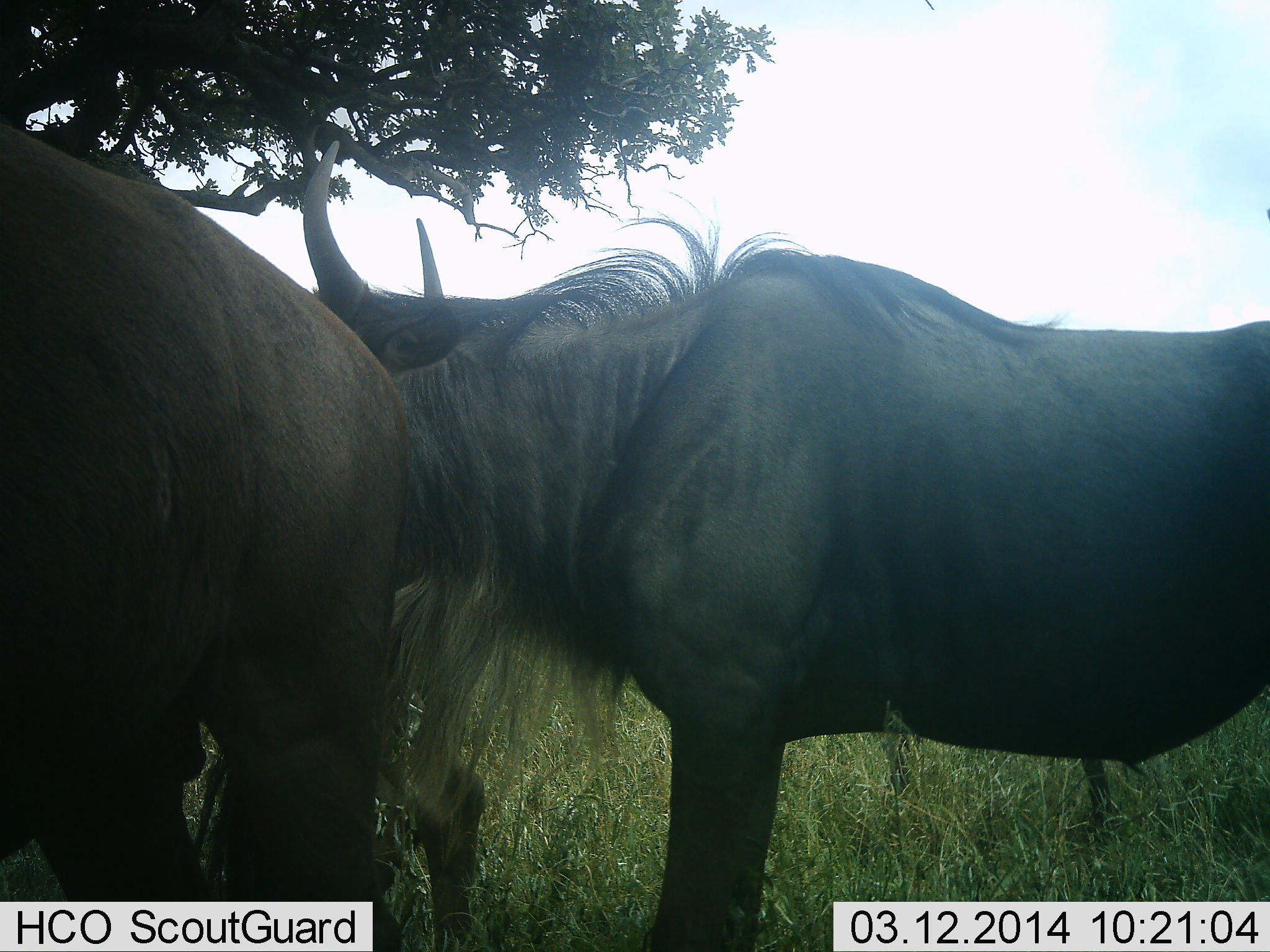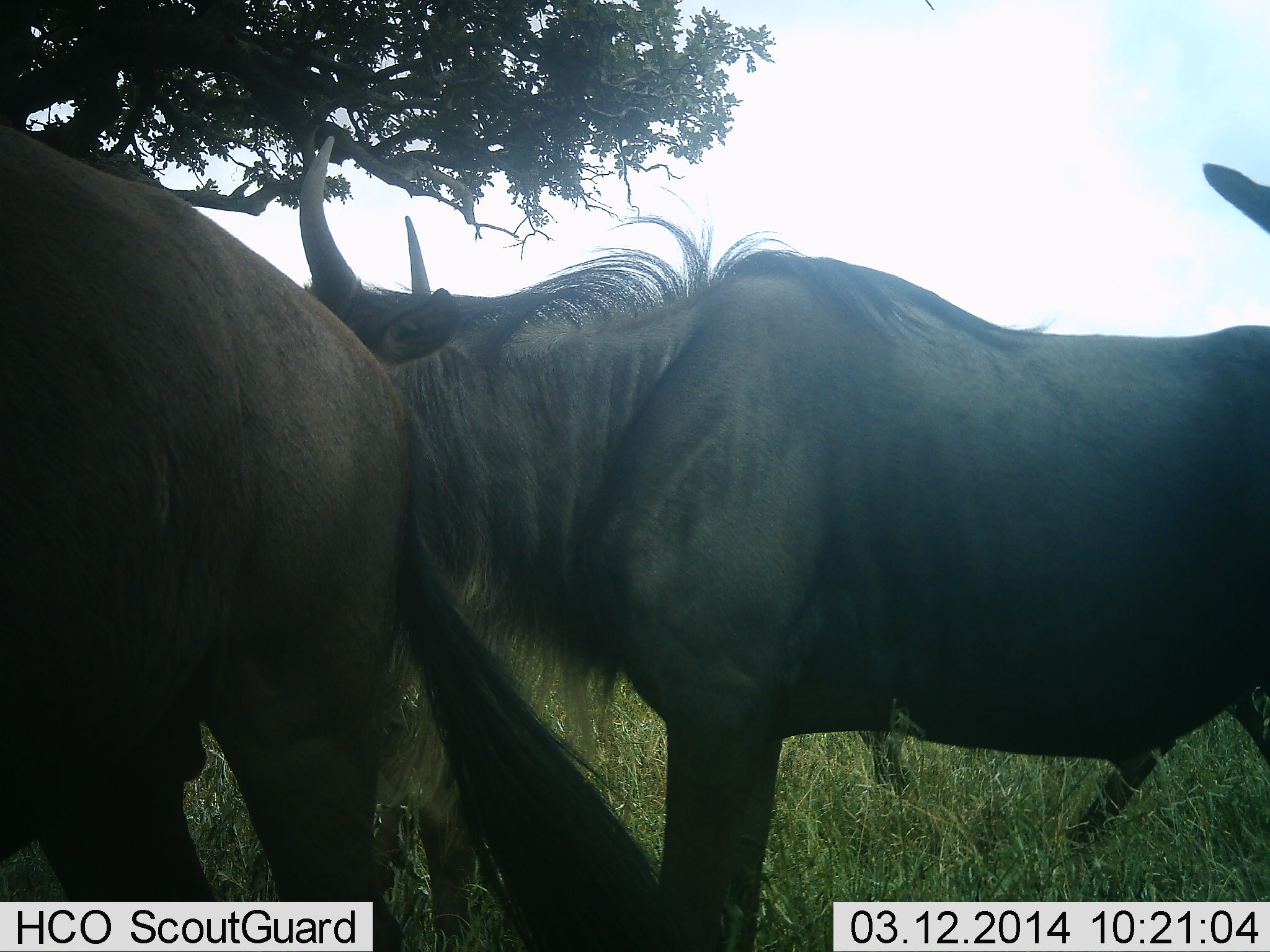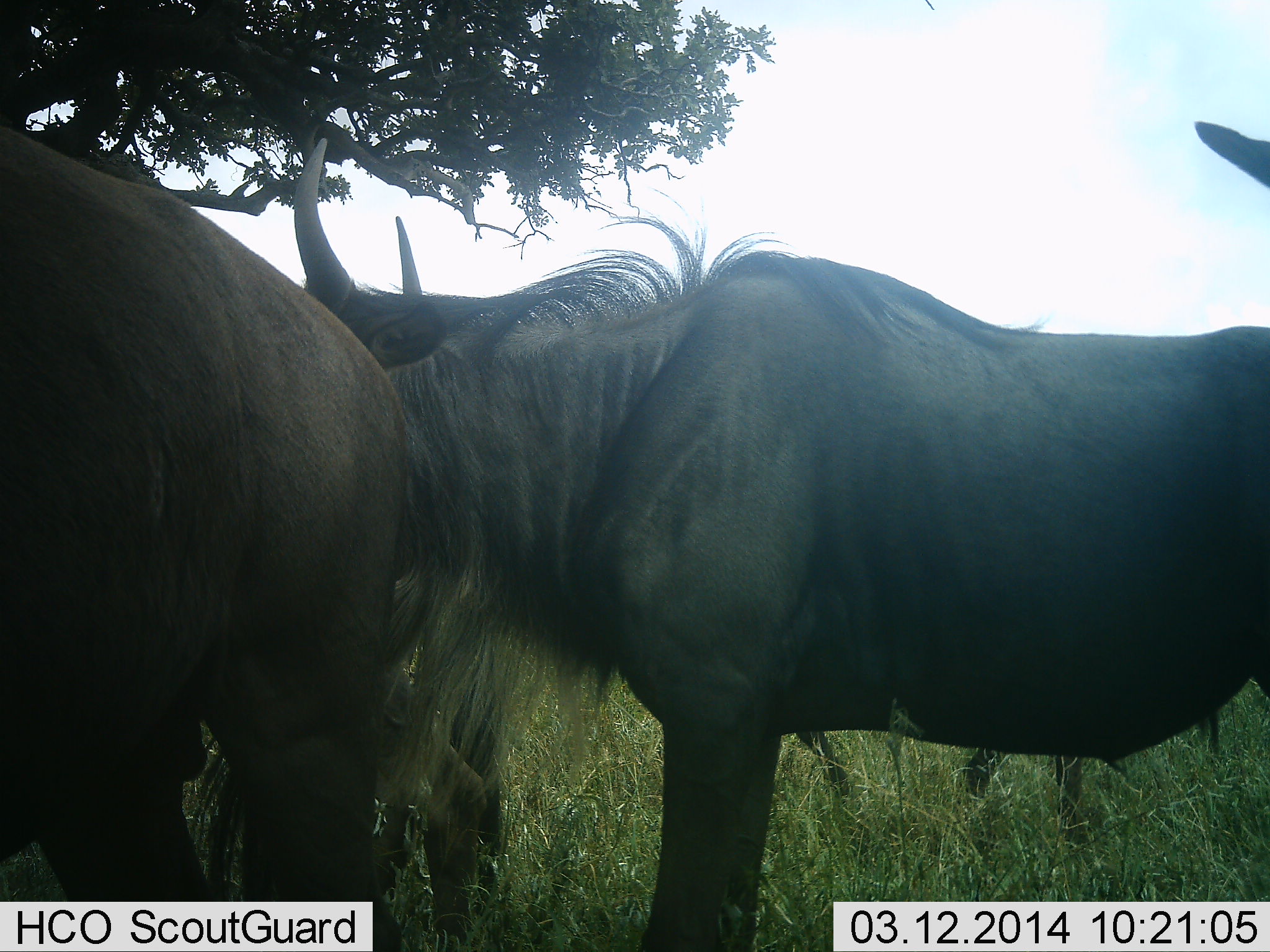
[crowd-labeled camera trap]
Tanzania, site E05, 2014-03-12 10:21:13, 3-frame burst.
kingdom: Animalia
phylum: Chordata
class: Mammalia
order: Artiodactyla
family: Bovidae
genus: Connochaetes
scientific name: Connochaetes taurinus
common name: blue wildebeest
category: wildebeest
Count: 3.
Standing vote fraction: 100%.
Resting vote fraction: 10%.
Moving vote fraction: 10%.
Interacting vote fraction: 0%.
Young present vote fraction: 0%.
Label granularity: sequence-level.